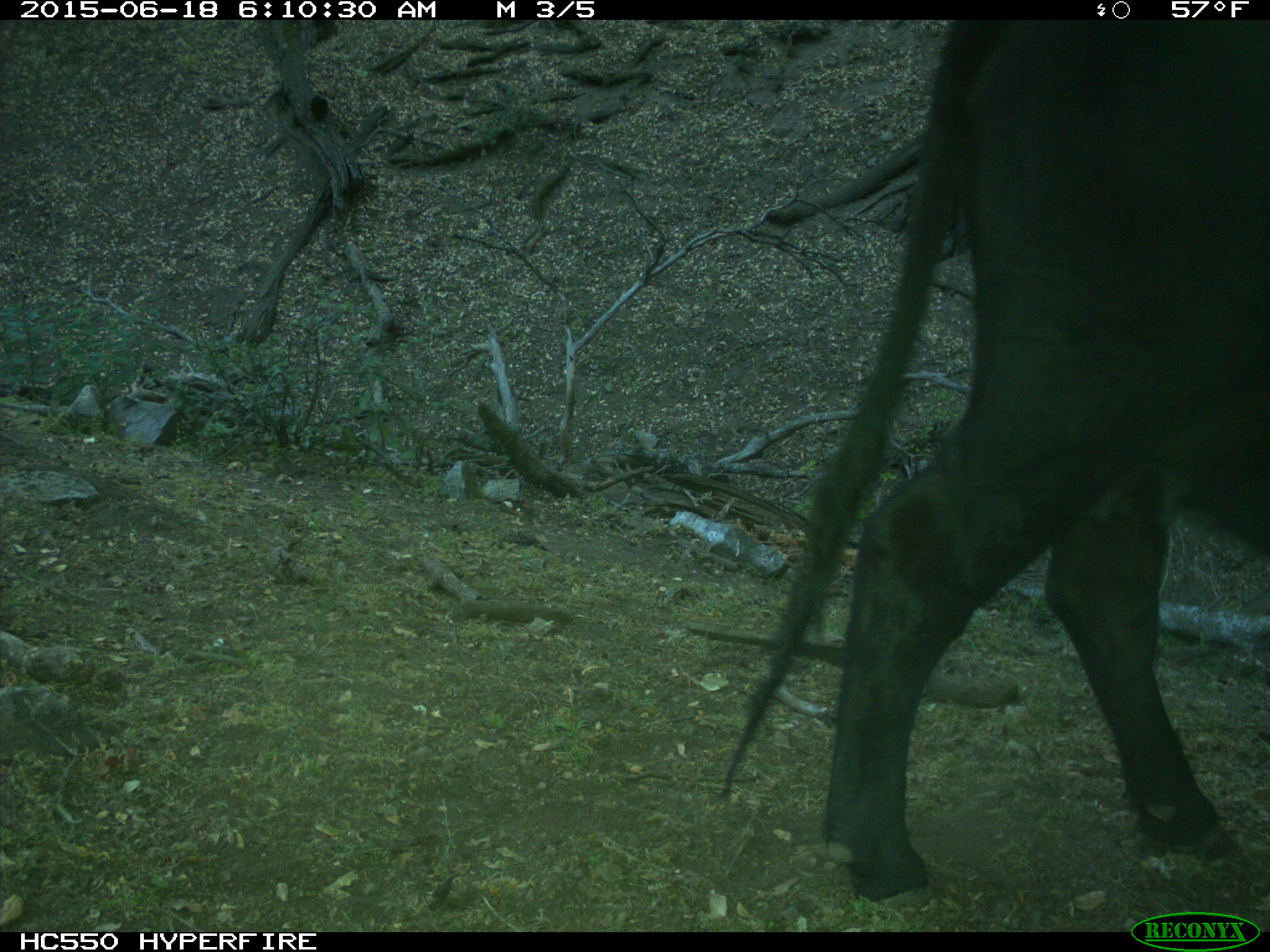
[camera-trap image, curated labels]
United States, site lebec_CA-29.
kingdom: Animalia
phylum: Chordata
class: Mammalia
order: Artiodactyla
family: Bovidae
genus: Bos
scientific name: Bos taurus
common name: domestic cow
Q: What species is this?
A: Bos taurus (domestic cow).